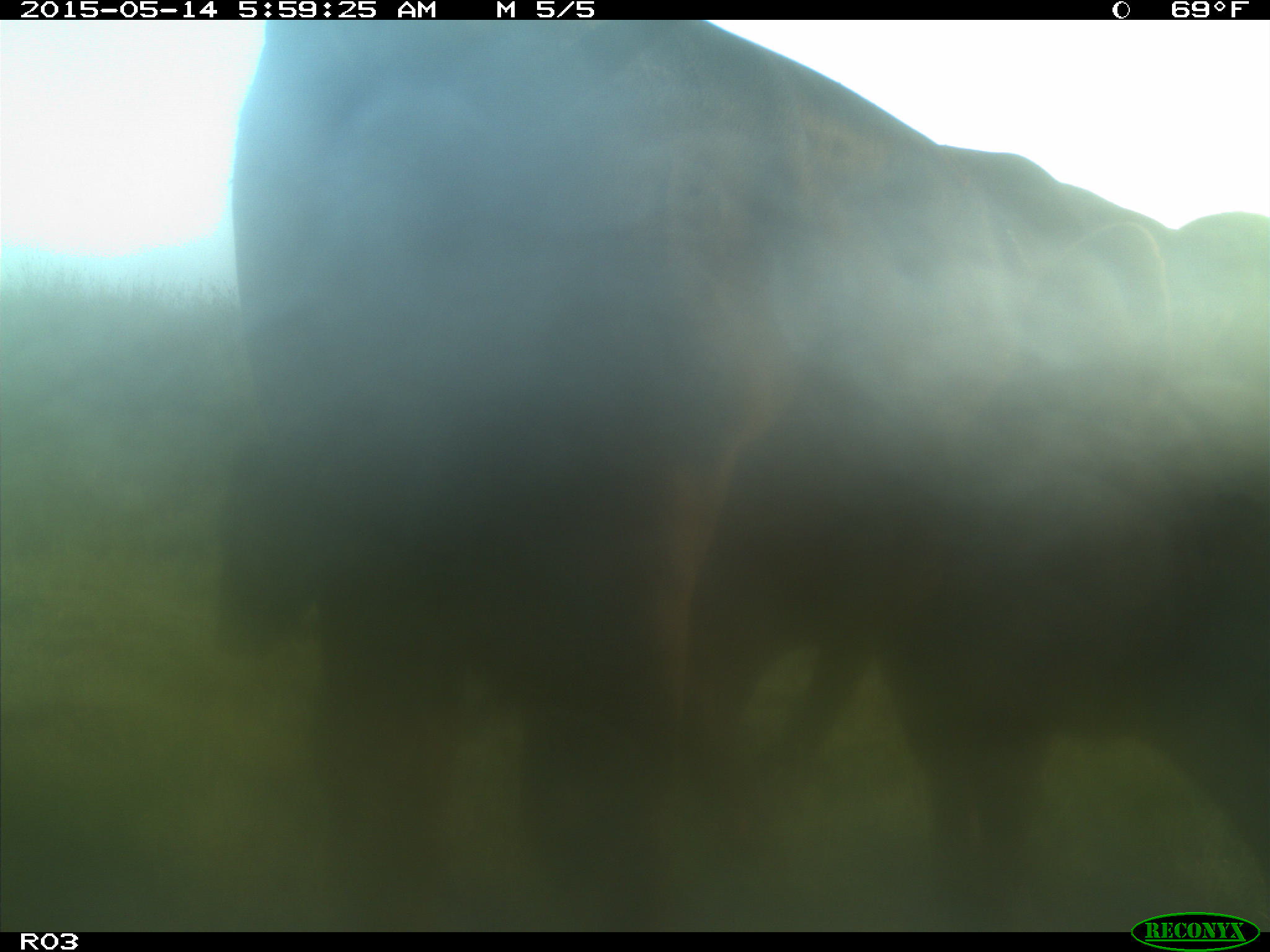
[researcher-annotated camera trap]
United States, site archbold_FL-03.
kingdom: Animalia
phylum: Chordata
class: Mammalia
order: Artiodactyla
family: Bovidae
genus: Bos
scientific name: Bos taurus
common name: domestic cow